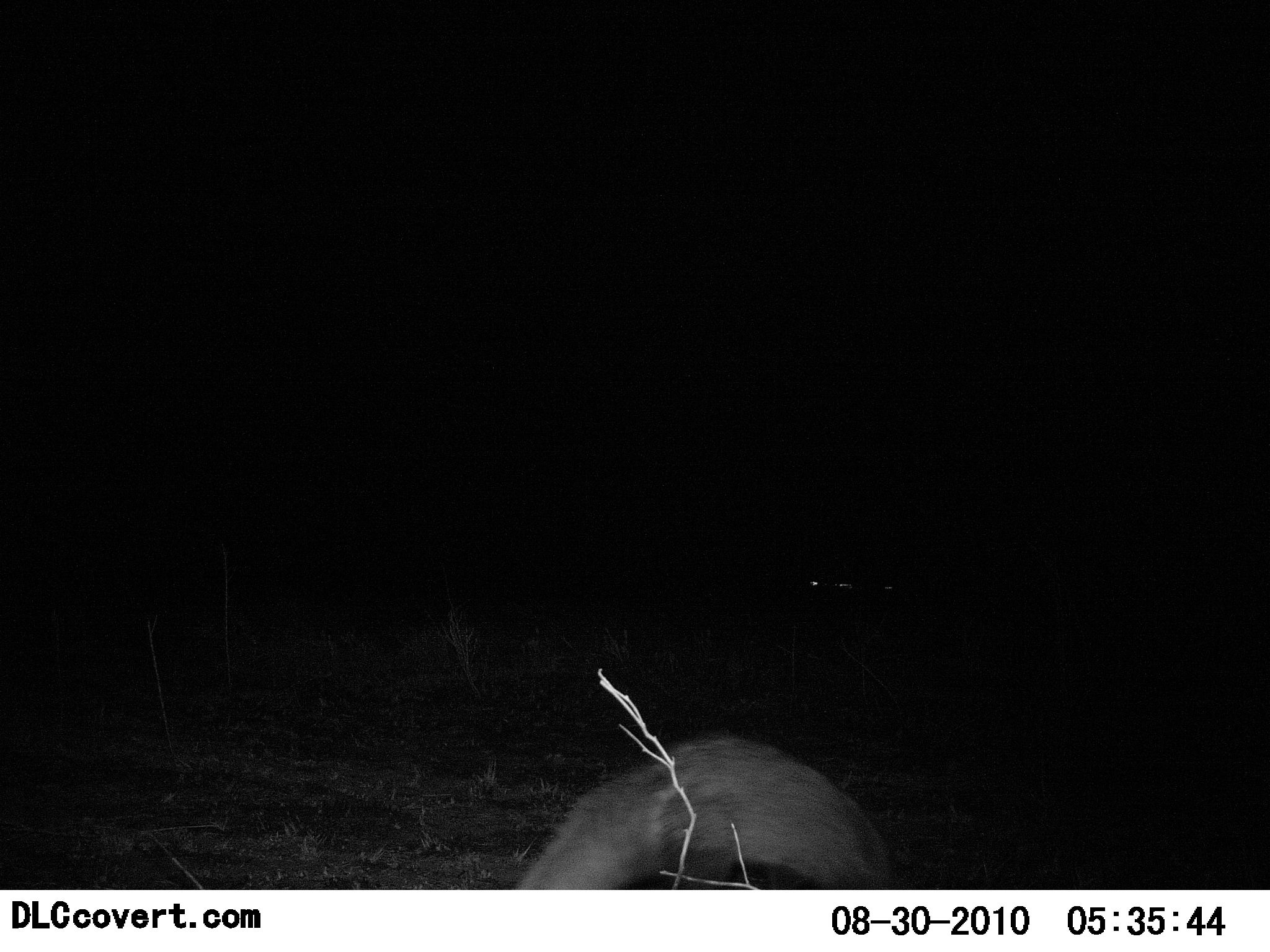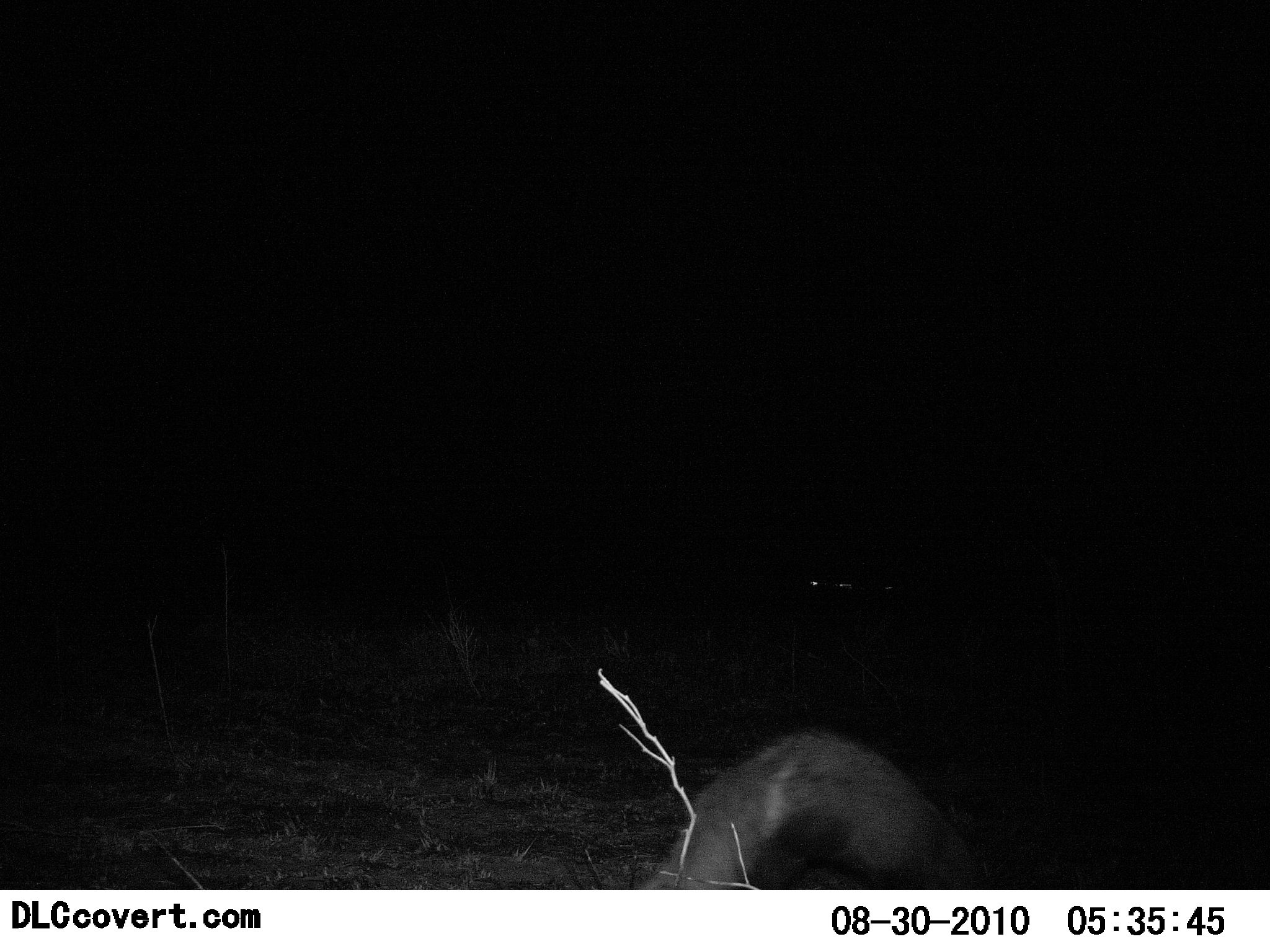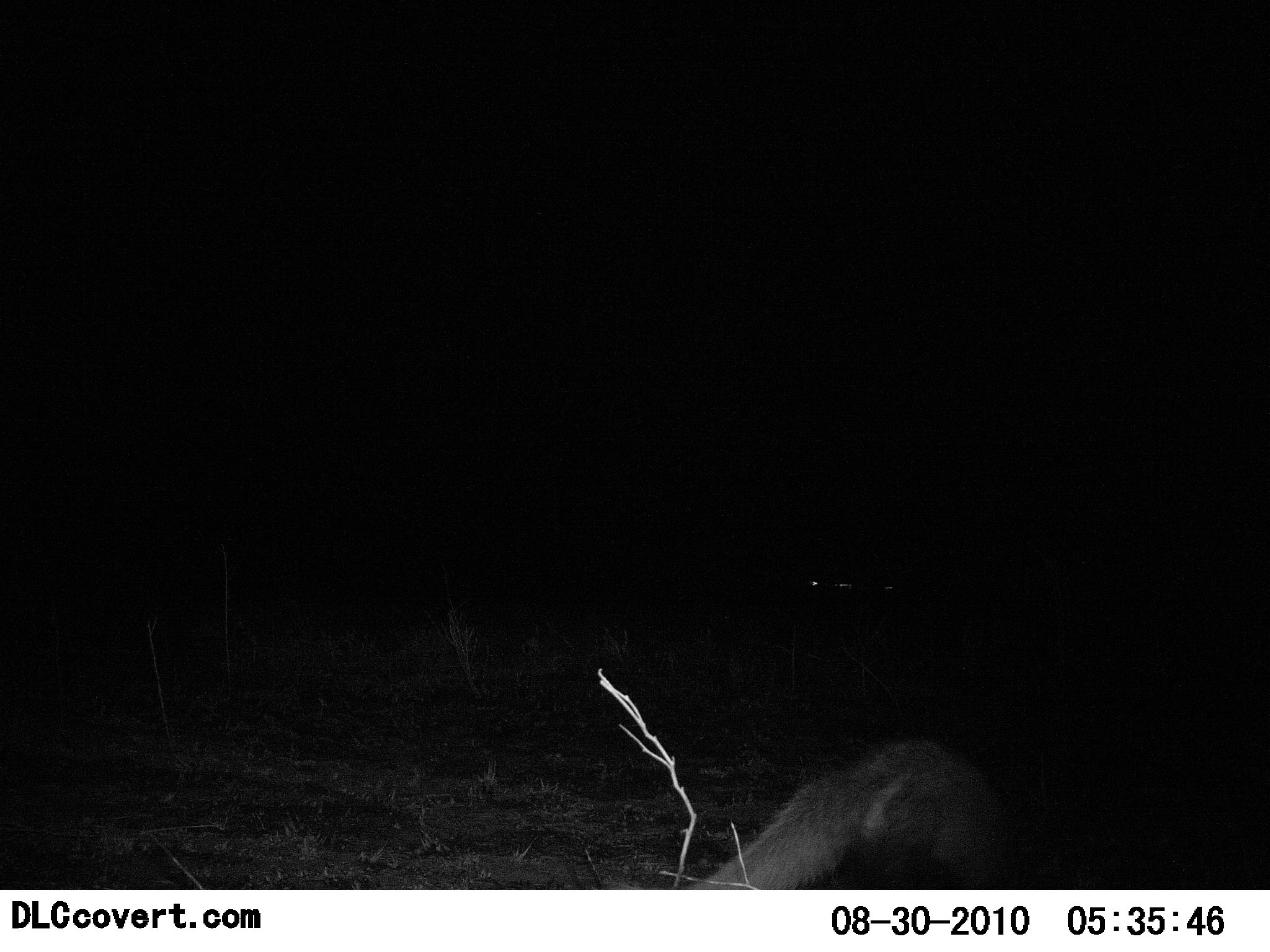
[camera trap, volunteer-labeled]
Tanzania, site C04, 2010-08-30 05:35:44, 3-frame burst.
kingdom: Animalia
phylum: Chordata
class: Mammalia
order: Carnivora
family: Mustelidae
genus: Mellivora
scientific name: Mellivora capensis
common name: honey badger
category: honeybadger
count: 1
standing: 14%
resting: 0%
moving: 100%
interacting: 0%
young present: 0%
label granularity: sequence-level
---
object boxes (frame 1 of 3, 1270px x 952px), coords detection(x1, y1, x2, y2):
animal: detection(511, 734, 893, 891)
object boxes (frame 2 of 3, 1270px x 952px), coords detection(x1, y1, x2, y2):
animal: detection(637, 728, 985, 889)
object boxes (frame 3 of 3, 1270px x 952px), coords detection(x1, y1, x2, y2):
animal: detection(685, 738, 1020, 891)